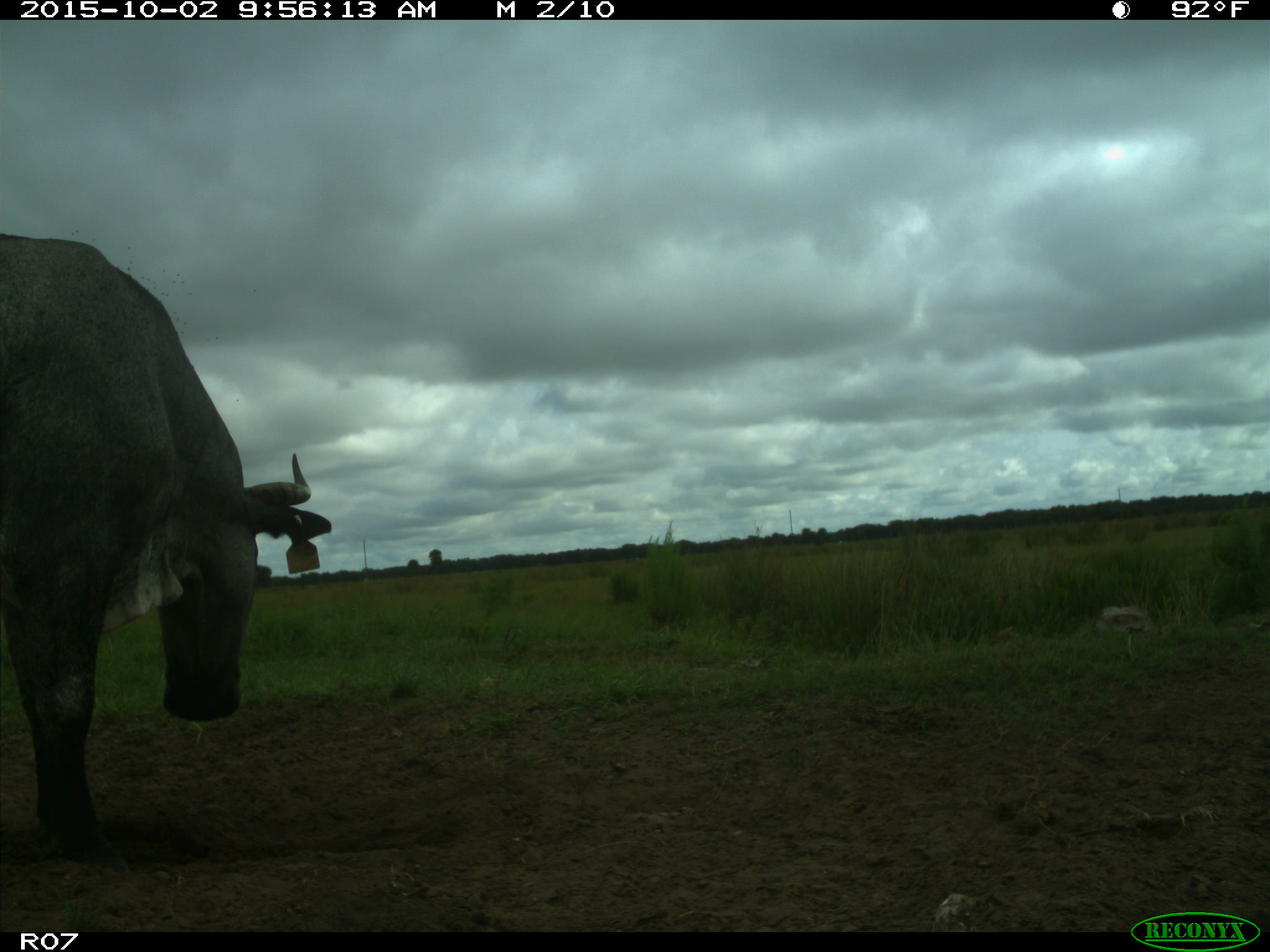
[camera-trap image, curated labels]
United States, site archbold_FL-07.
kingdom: Animalia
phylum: Chordata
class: Mammalia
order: Artiodactyla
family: Bovidae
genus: Bos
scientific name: Bos taurus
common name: domestic cow